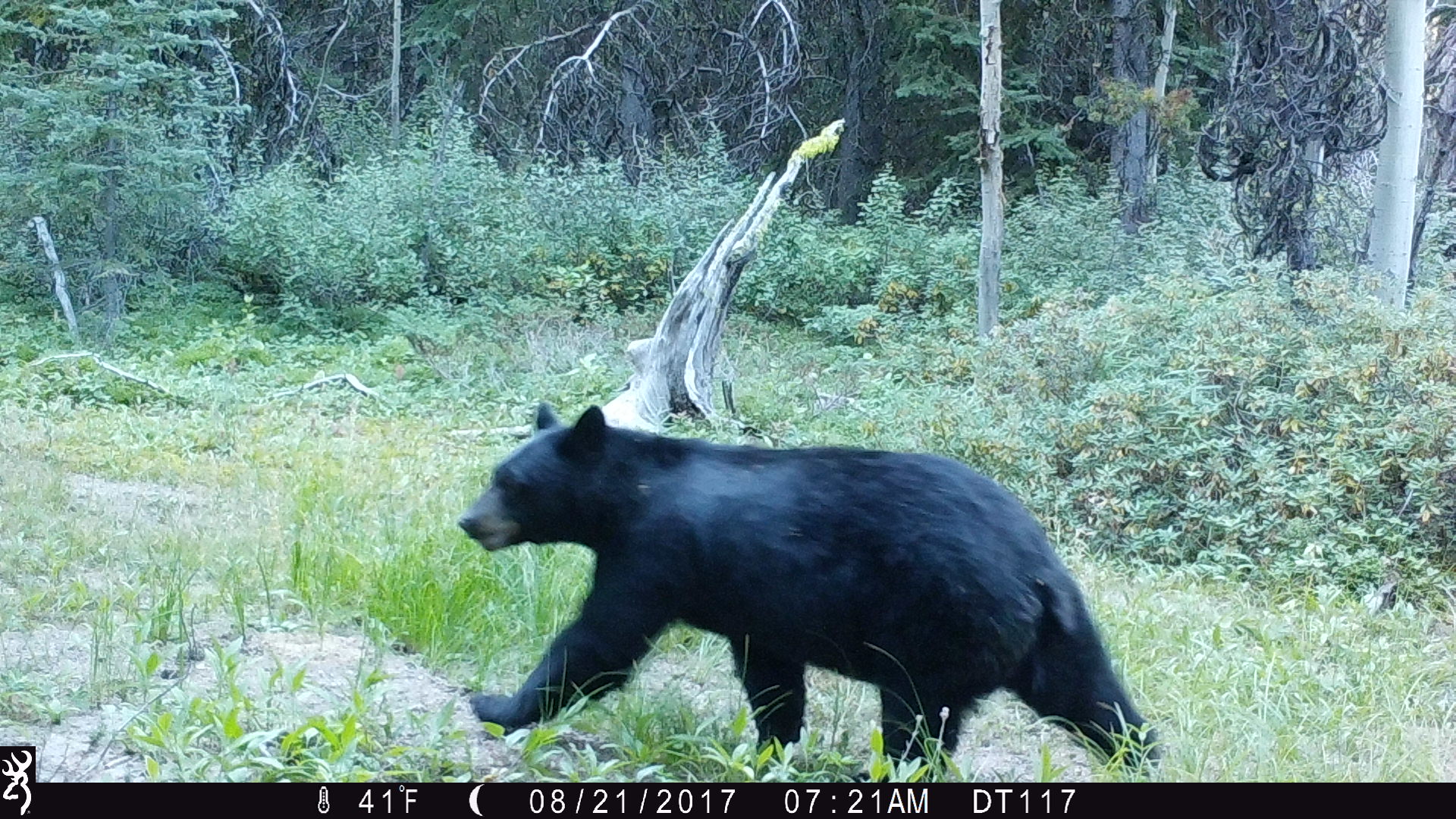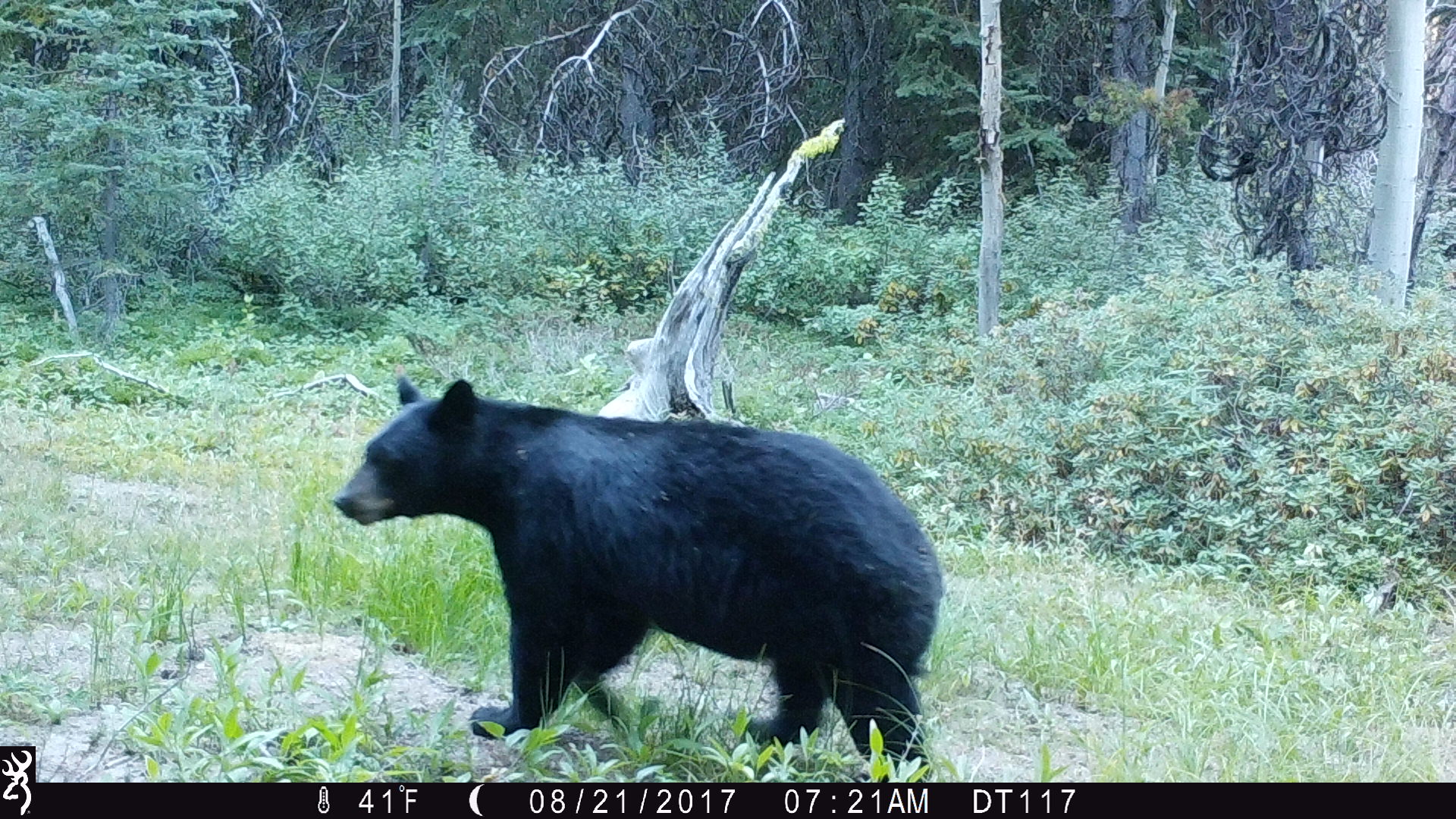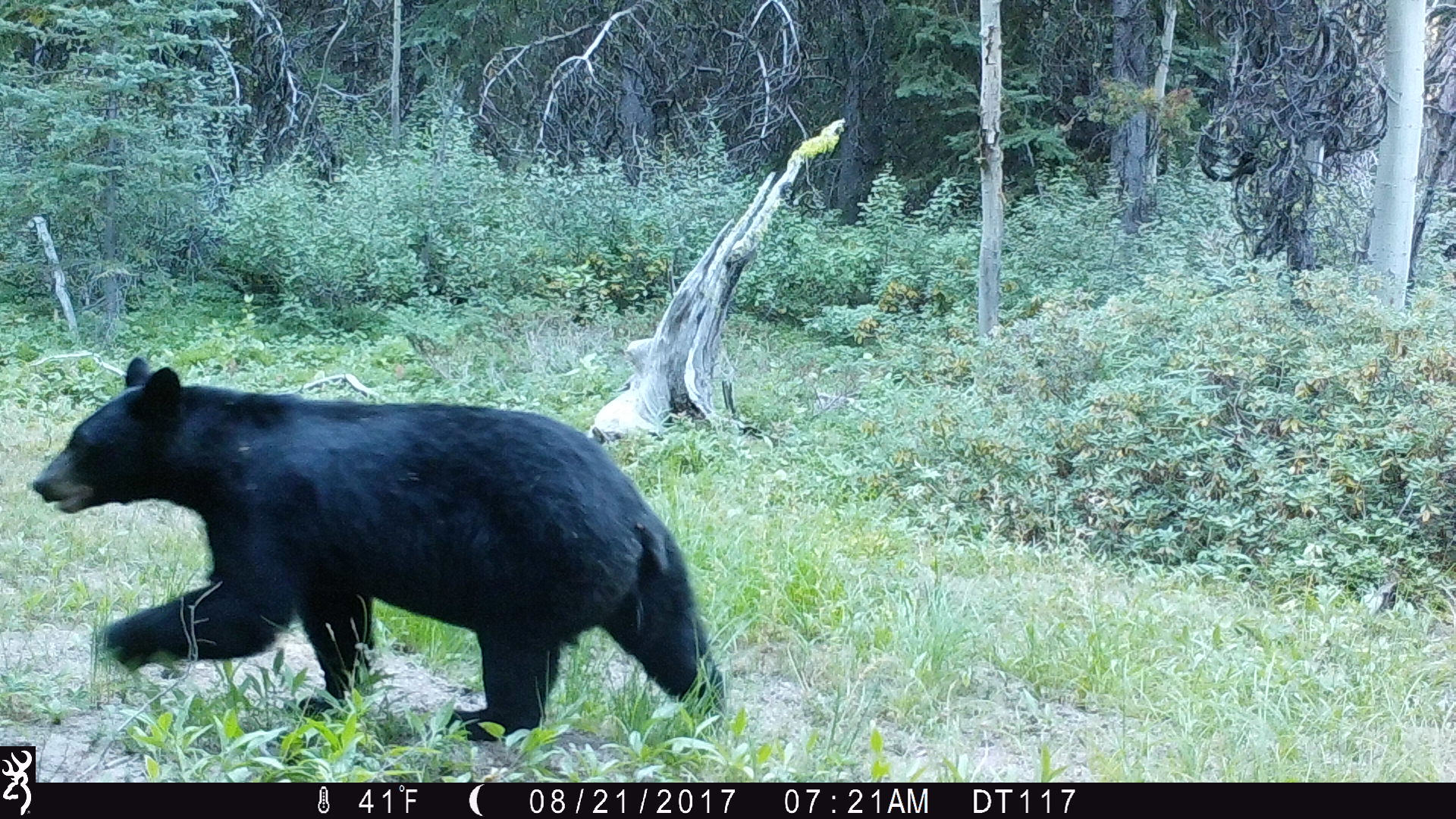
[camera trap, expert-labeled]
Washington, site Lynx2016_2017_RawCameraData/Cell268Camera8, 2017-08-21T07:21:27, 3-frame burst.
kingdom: Animalia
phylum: Chordata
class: Mammalia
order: Carnivora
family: Ursidae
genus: Ursus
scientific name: Ursus americanus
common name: american black bear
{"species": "Ursus americanus (american black bear)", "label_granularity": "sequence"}